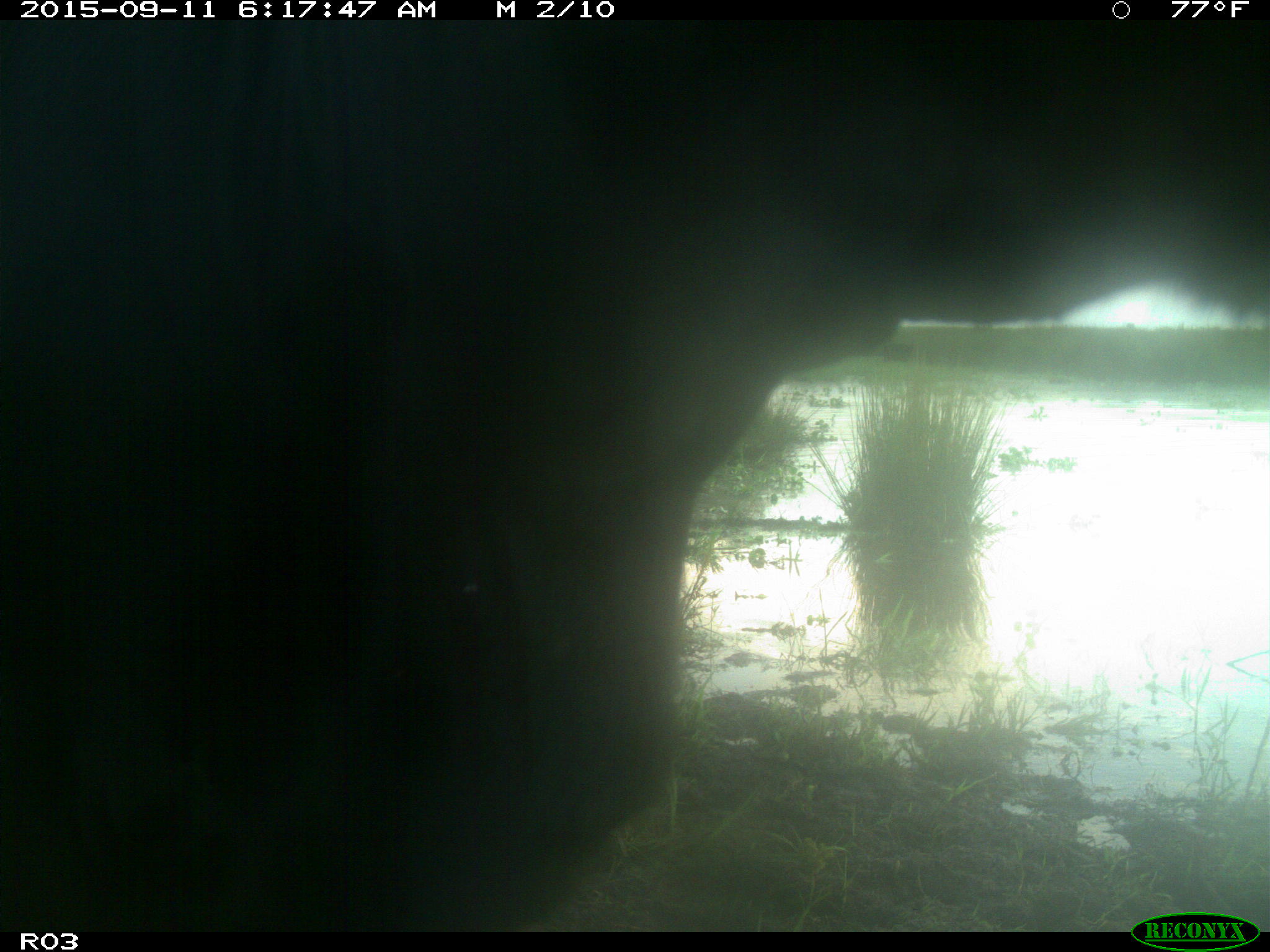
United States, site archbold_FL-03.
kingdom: Animalia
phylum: Chordata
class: Mammalia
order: Artiodactyla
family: Bovidae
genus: Bos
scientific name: Bos taurus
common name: domestic cow